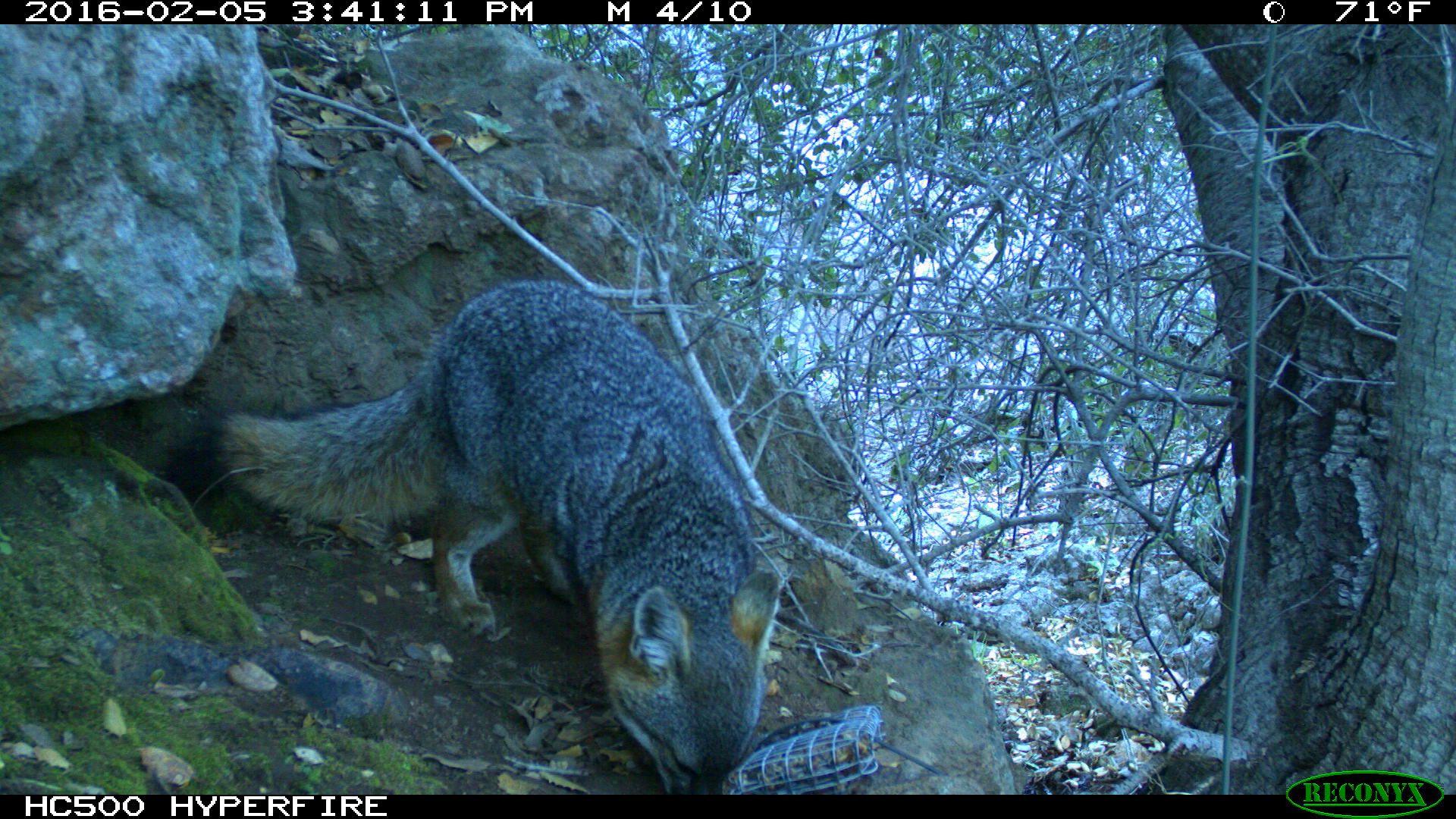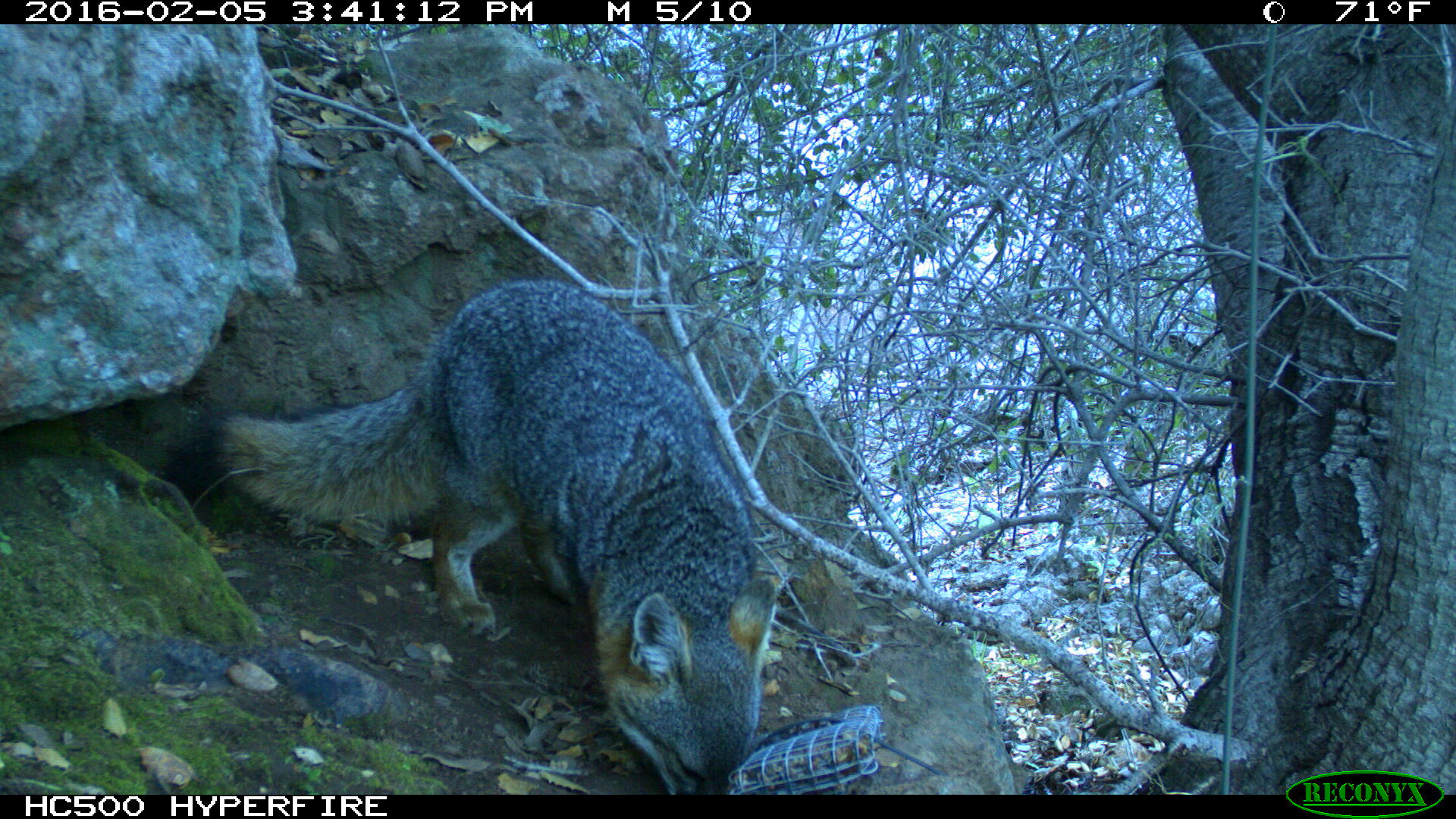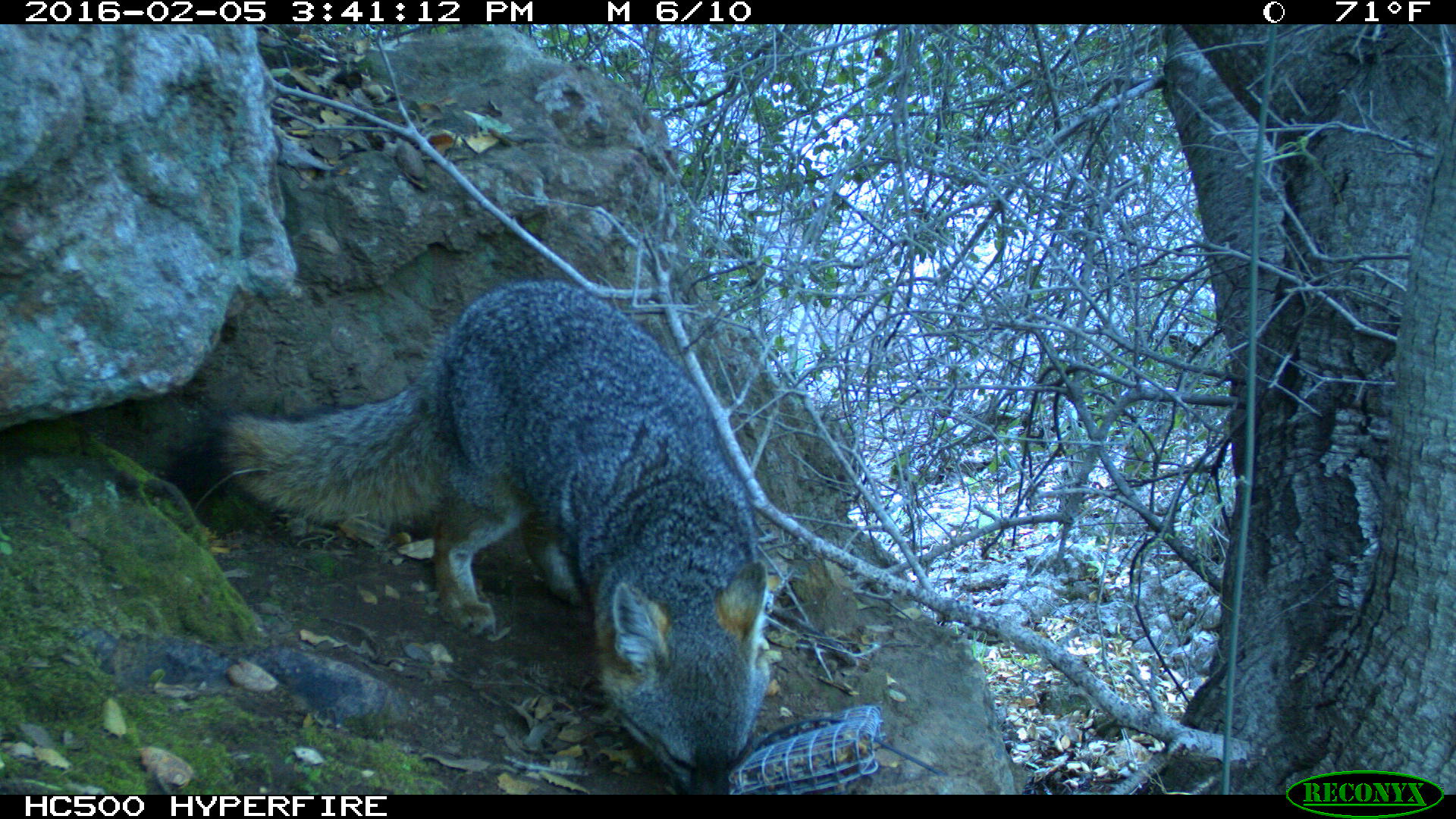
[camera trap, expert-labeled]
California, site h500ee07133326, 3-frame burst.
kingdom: Animalia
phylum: Chordata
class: Mammalia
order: Carnivora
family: Canidae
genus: Urocyon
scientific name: Urocyon littoralis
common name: island fox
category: fox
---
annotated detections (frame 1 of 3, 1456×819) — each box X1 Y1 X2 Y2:
fox: 202 275 780 791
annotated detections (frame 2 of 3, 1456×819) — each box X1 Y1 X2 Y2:
fox: 155 278 776 794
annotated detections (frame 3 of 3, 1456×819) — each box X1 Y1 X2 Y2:
fox: 204 278 768 795